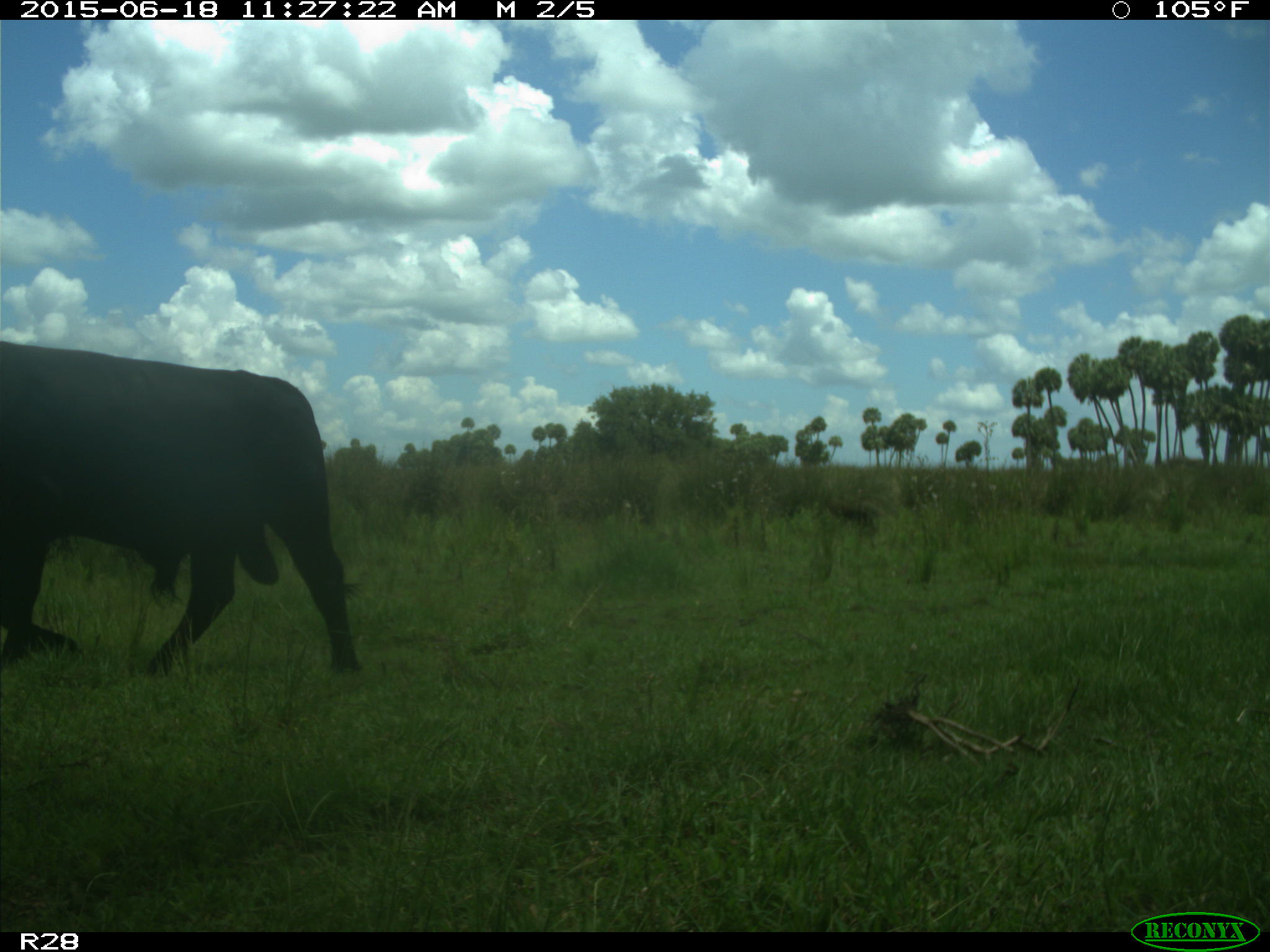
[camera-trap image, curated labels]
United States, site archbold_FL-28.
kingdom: Animalia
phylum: Chordata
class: Mammalia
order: Artiodactyla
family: Bovidae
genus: Bos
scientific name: Bos taurus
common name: domestic cow